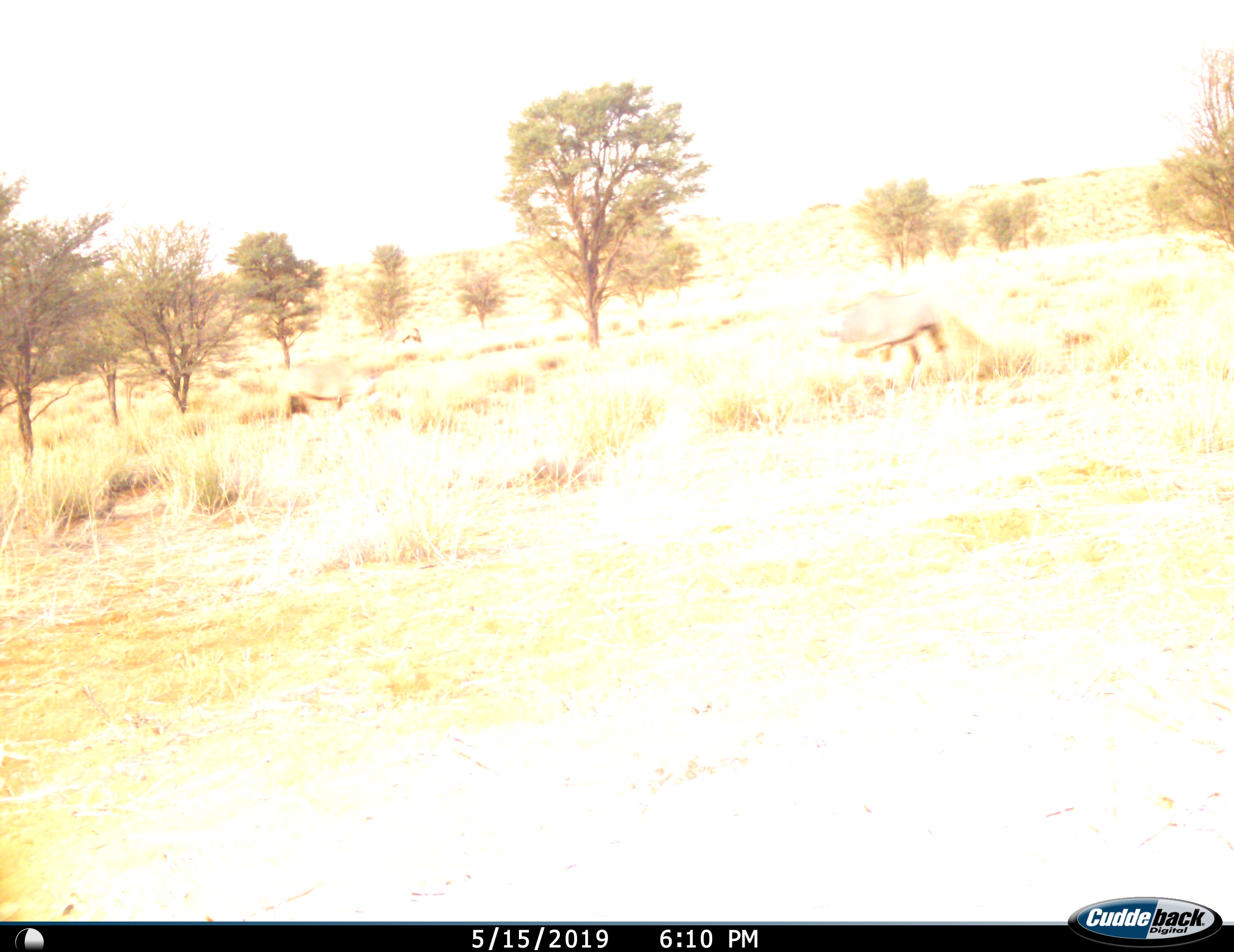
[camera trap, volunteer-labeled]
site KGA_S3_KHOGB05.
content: unidentified animal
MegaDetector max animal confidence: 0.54